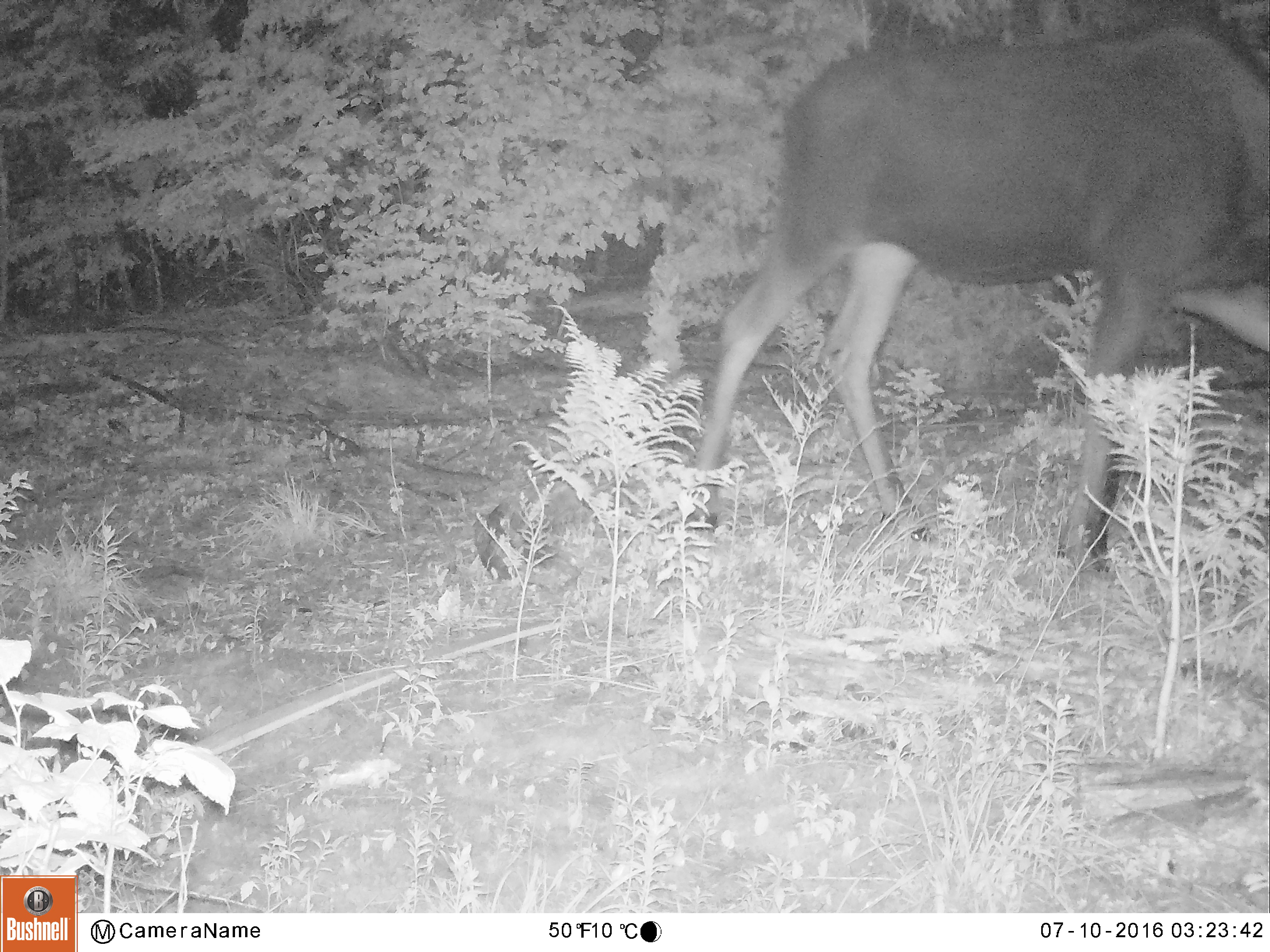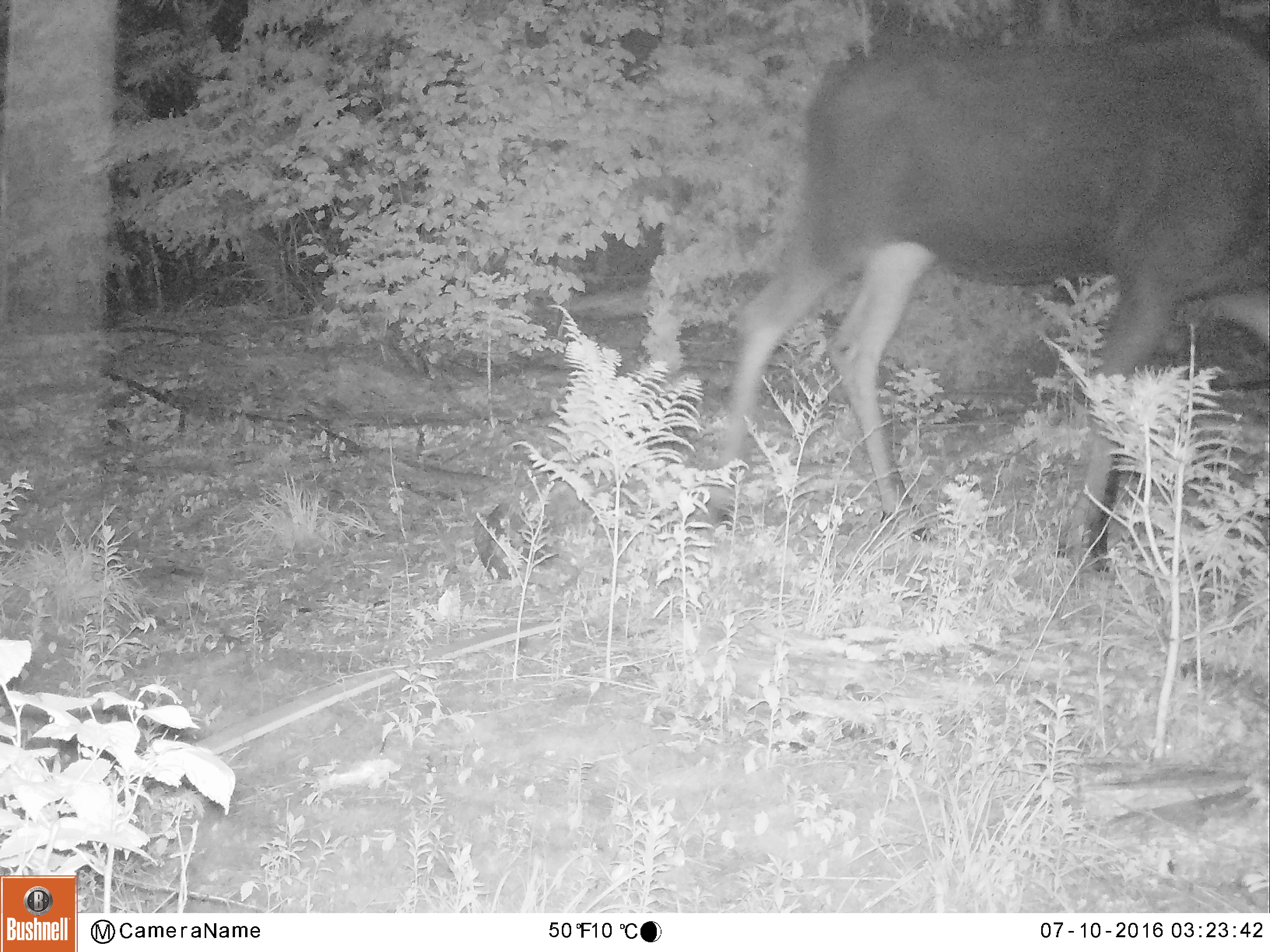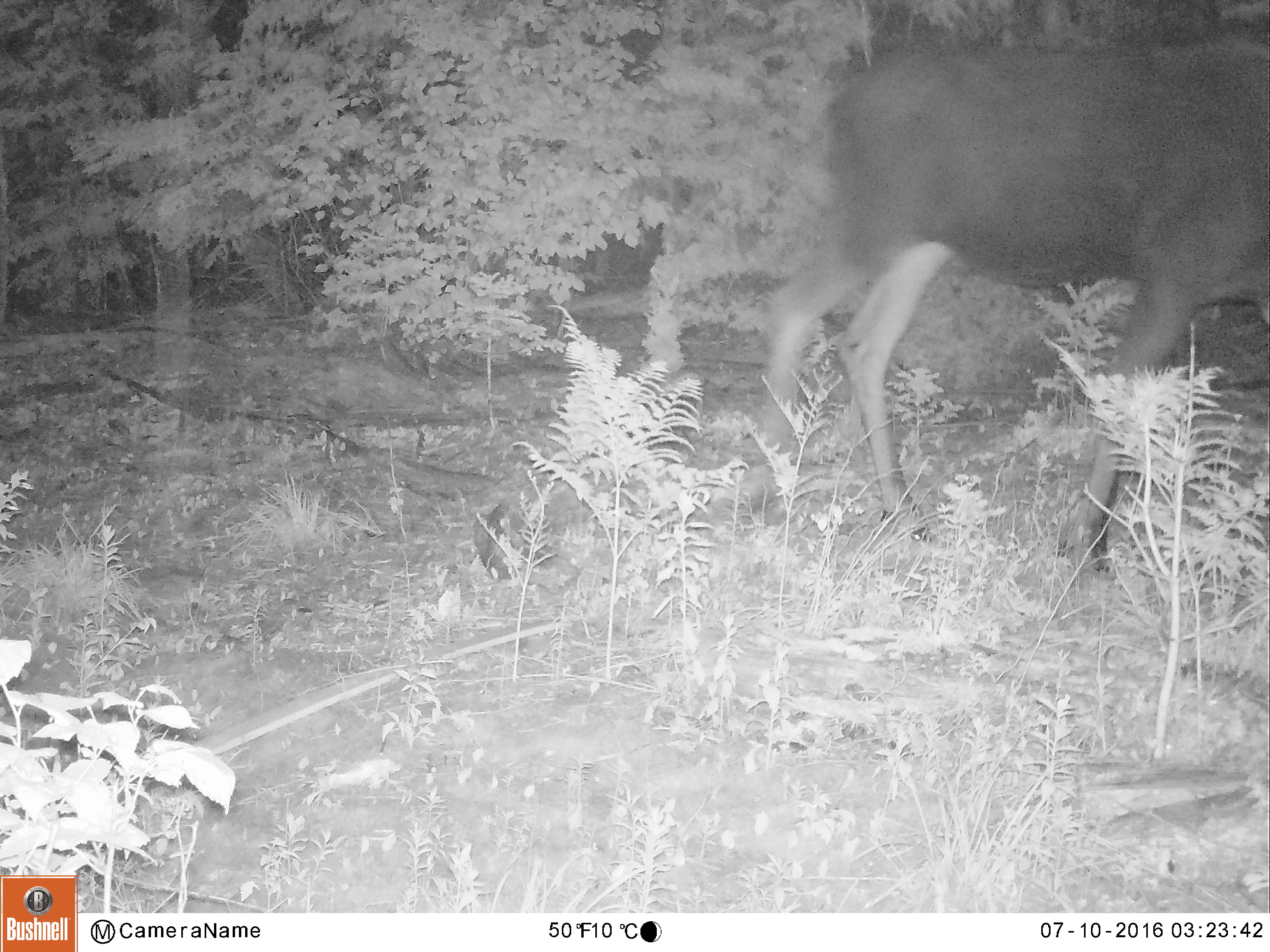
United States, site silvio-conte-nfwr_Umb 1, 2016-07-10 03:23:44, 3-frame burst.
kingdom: Animalia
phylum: Chordata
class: Mammalia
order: Artiodactyla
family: Cervidae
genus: Alces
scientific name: Alces alces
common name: moose